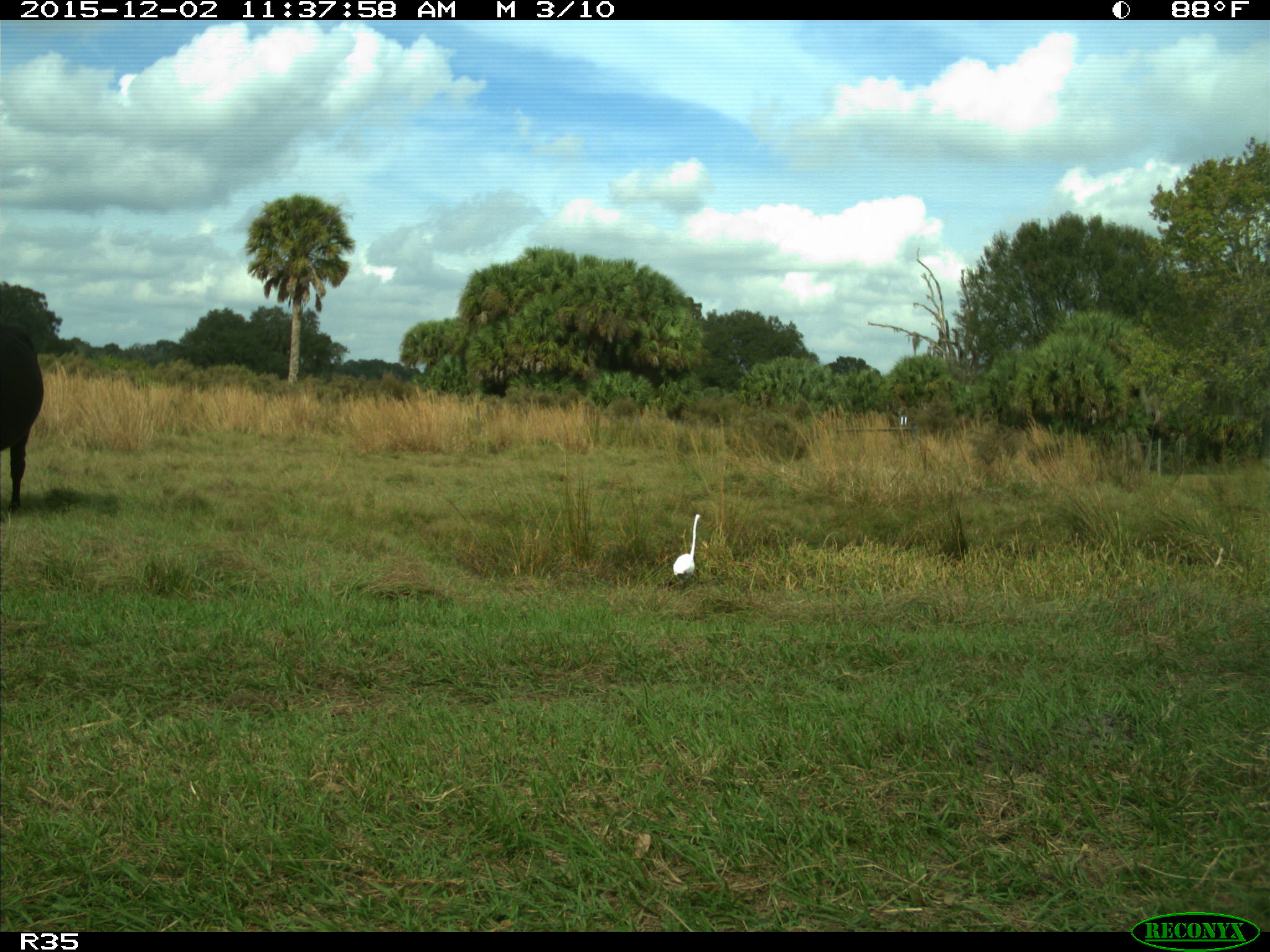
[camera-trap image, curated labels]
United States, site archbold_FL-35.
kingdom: Animalia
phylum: Chordata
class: Mammalia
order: Artiodactyla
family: Bovidae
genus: Bos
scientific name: Bos taurus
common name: domestic cow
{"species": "Bos taurus (domestic cow)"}